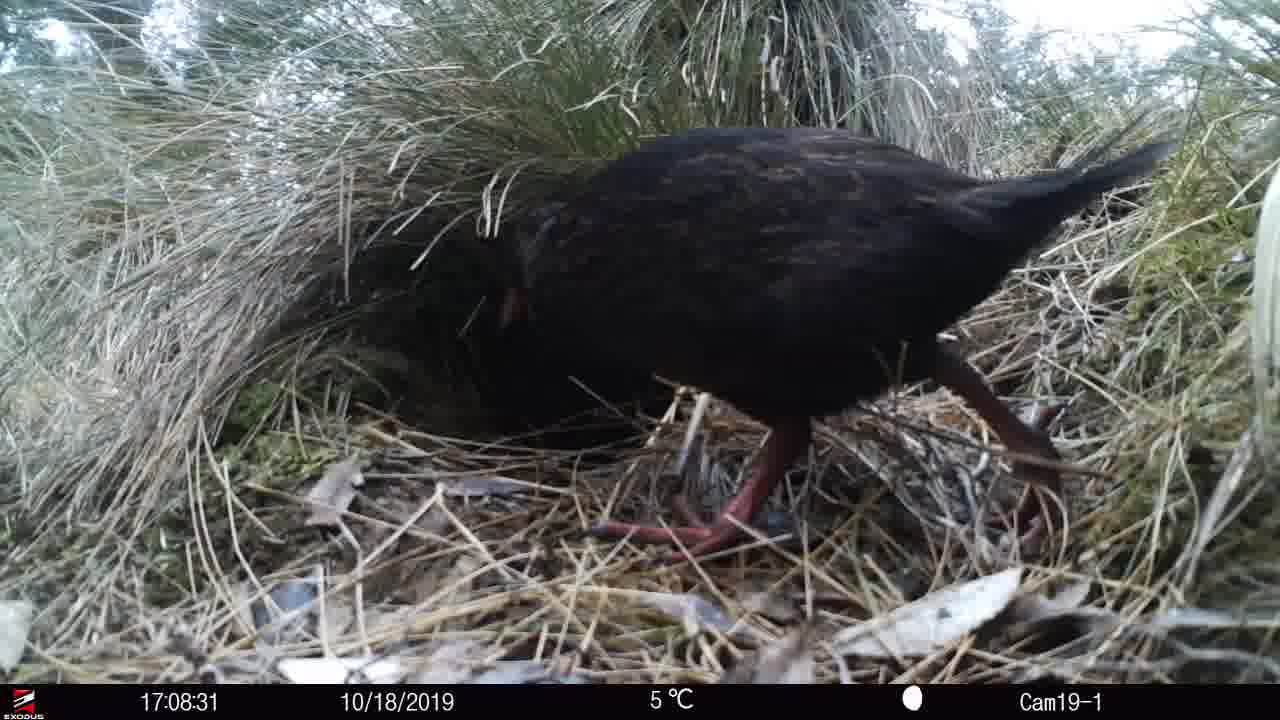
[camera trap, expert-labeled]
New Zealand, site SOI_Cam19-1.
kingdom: Animalia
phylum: Chordata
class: Aves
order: Gruiformes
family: Rallidae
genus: Gallirallus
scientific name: Gallirallus australis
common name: weka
Weka (Gallirallus australis).